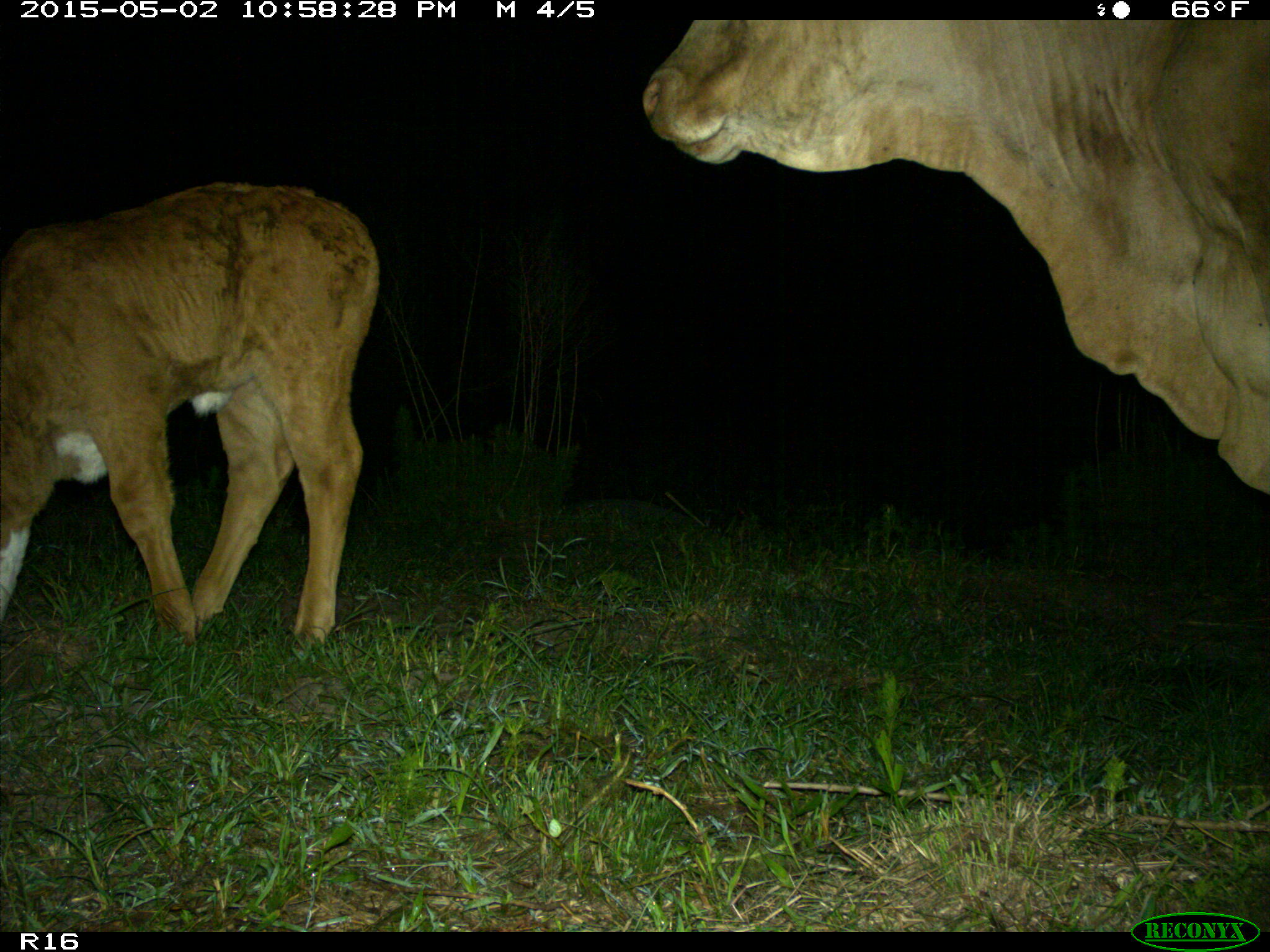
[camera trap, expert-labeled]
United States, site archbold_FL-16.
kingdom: Animalia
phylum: Chordata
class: Mammalia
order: Artiodactyla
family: Bovidae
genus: Bos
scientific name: Bos taurus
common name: domestic cow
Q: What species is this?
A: Bos taurus (domestic cow).